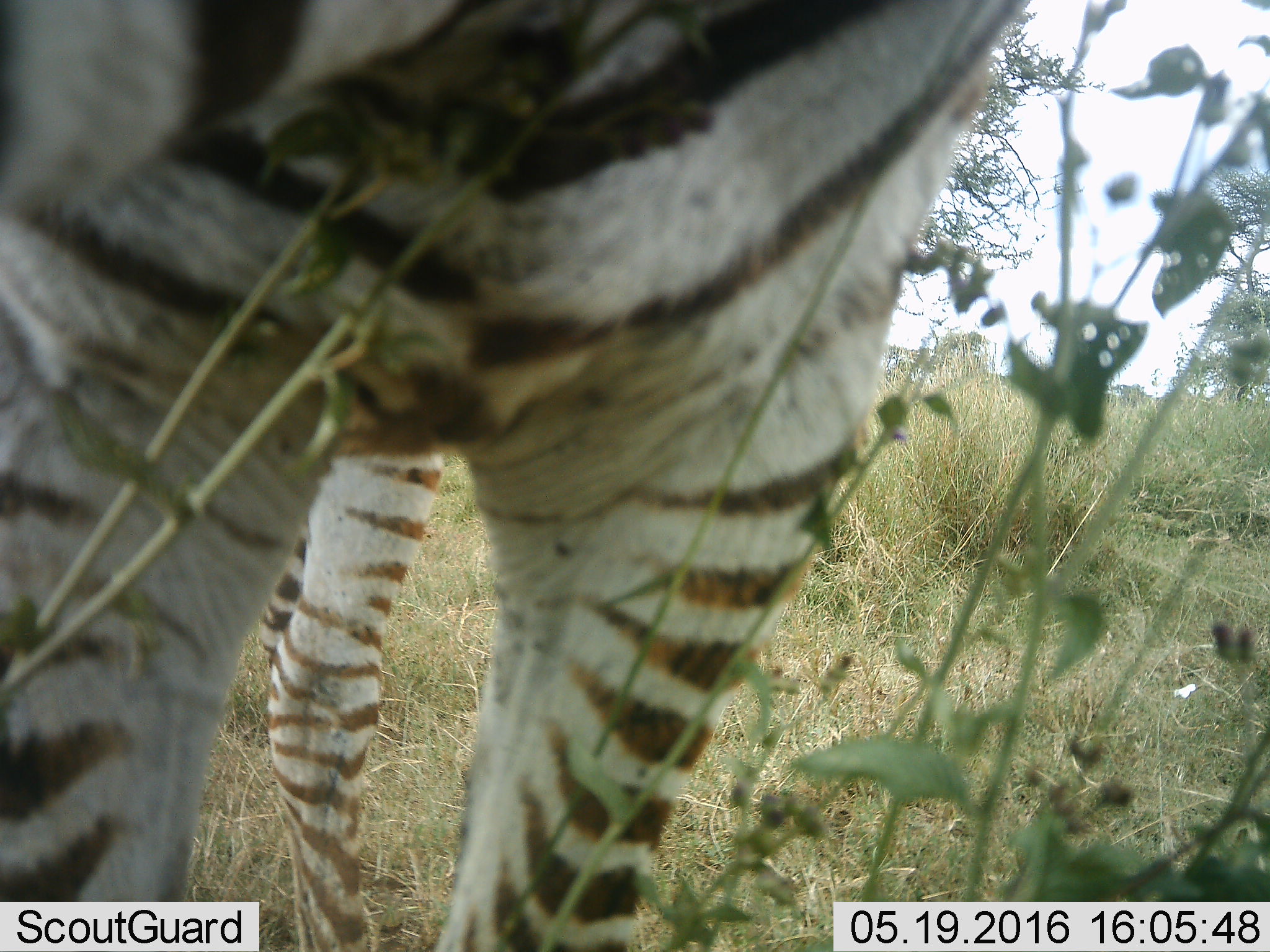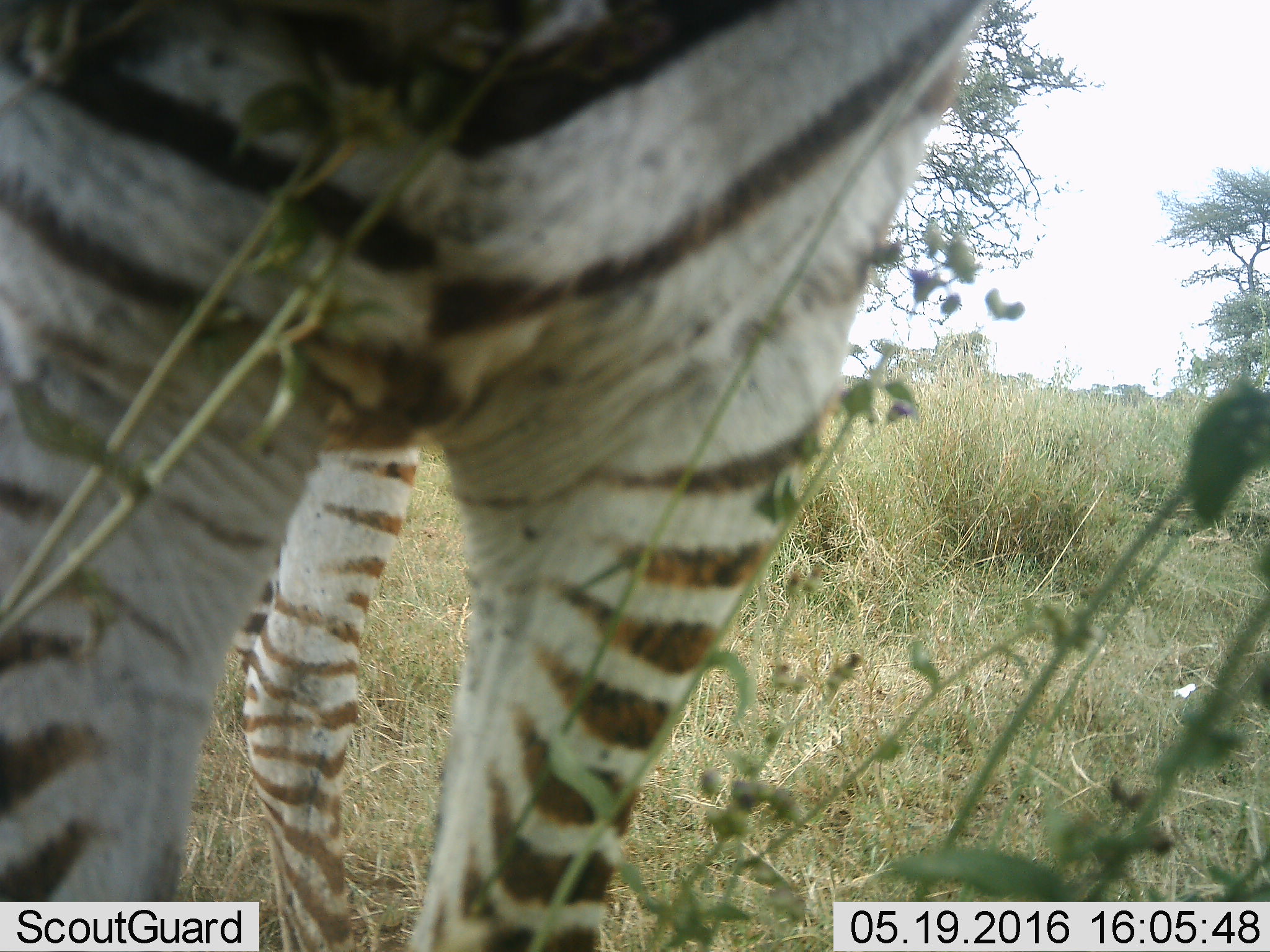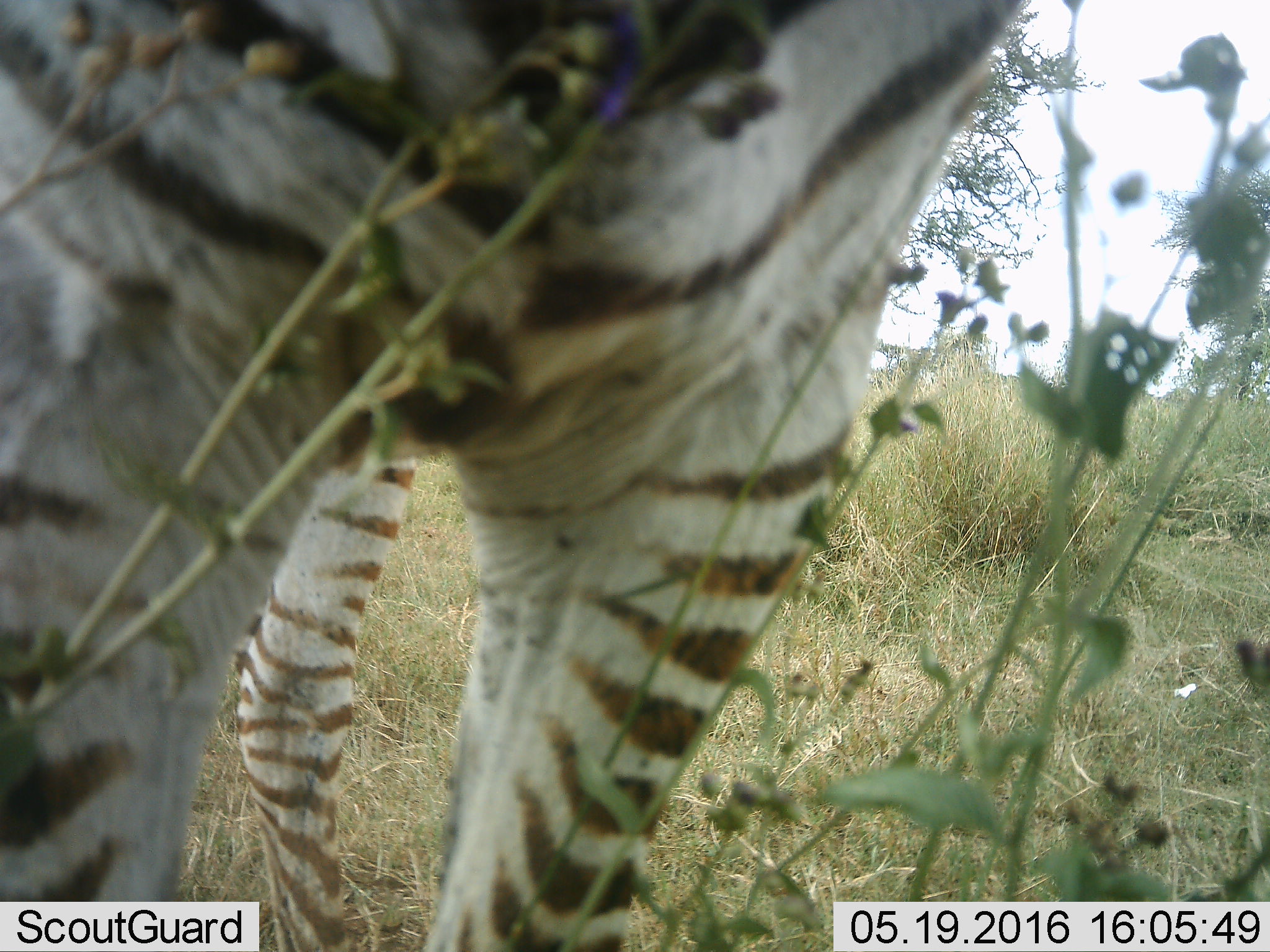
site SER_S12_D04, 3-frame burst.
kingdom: Animalia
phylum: Chordata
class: Mammalia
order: Perissodactyla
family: Equidae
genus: Equus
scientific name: Equus quagga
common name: plains zebra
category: zebraplains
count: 1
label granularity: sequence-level